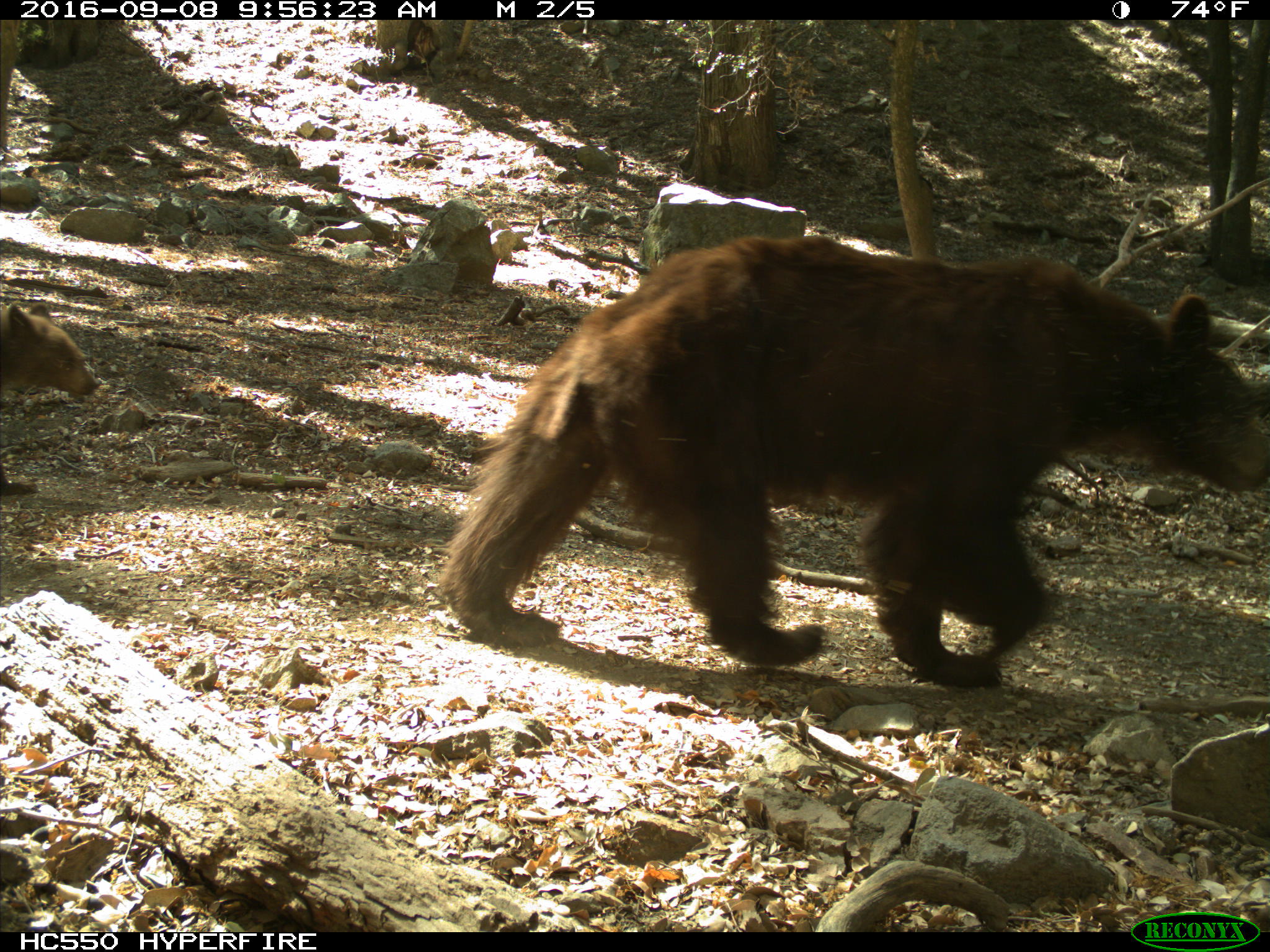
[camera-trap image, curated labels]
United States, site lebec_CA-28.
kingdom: Animalia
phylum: Chordata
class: Mammalia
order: Carnivora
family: Ursidae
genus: Ursus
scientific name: Ursus americanus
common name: american black bear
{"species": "Ursus americanus (american black bear)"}